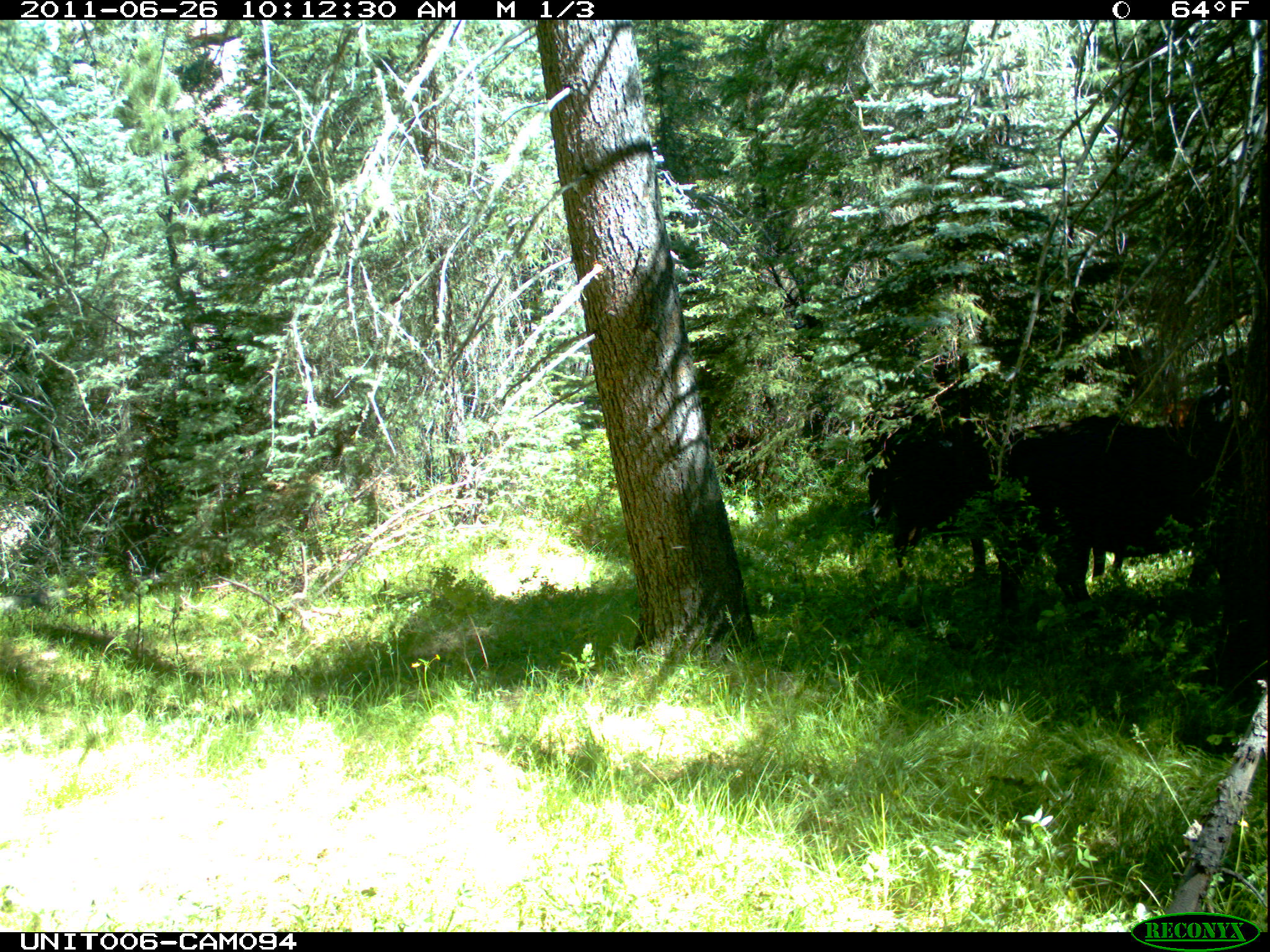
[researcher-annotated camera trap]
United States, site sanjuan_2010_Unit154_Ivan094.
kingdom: Animalia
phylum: Chordata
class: Mammalia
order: Artiodactyla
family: Bovidae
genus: Bos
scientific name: Bos taurus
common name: domestic cow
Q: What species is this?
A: Bos taurus (domestic cow).